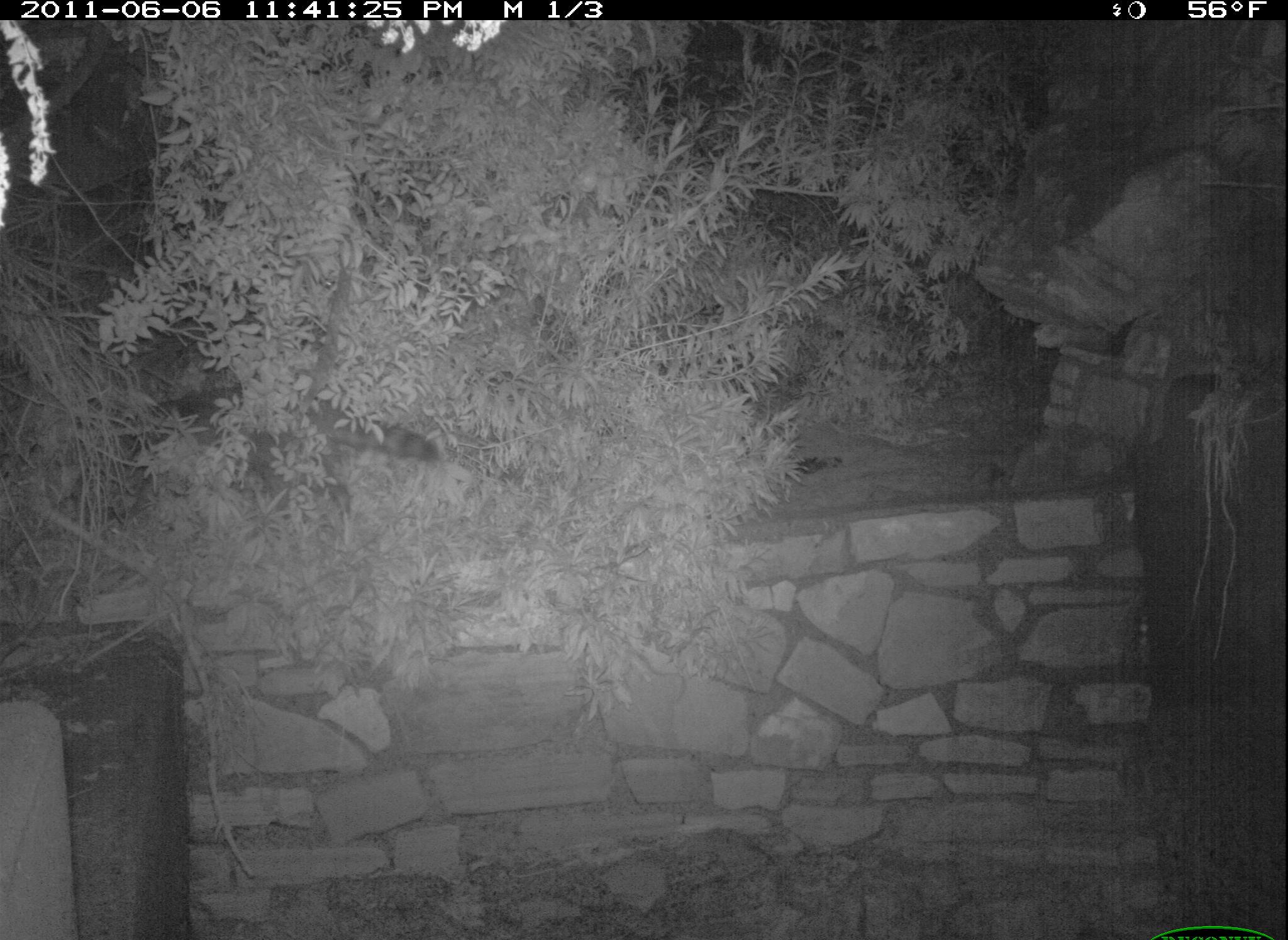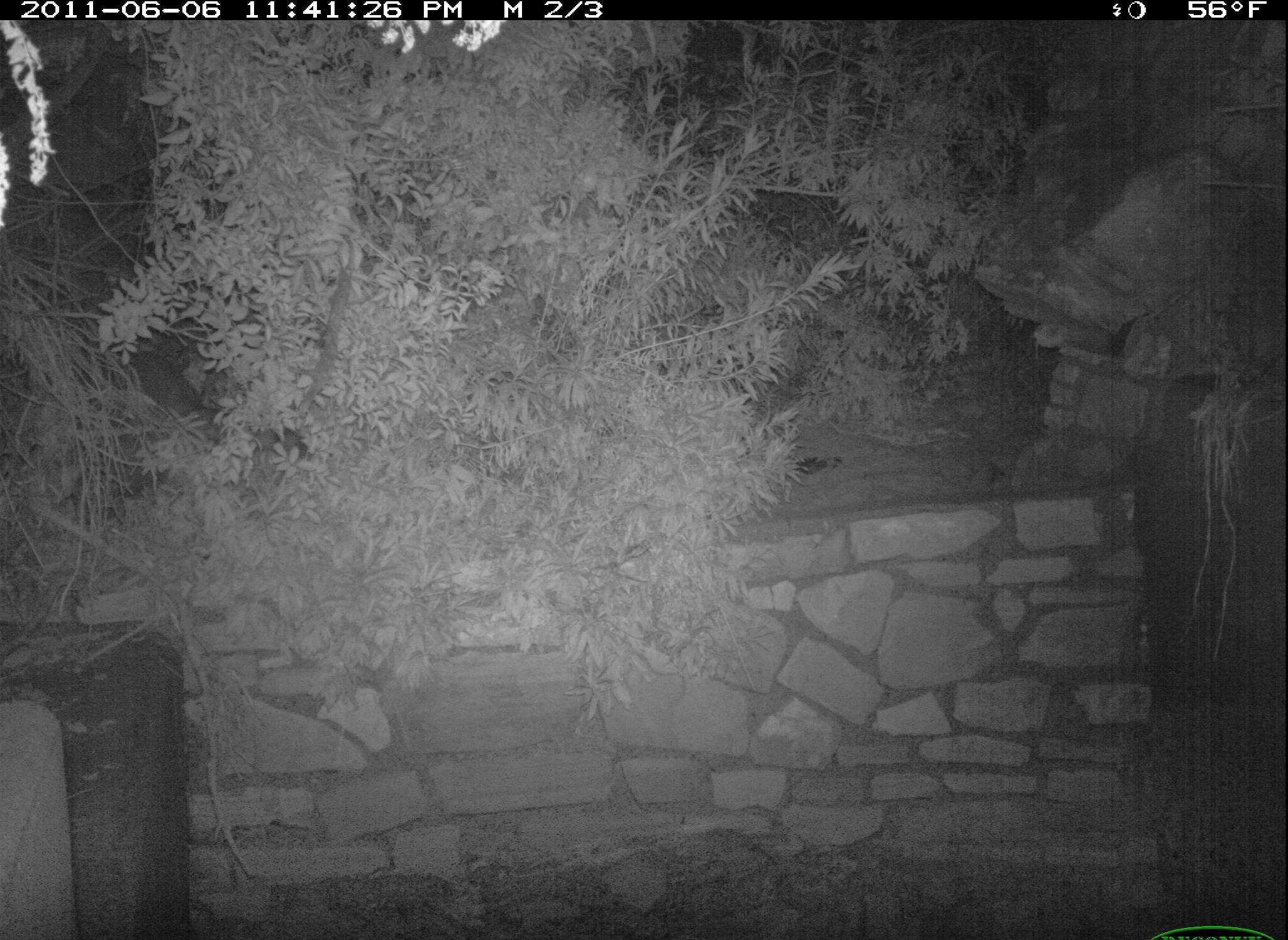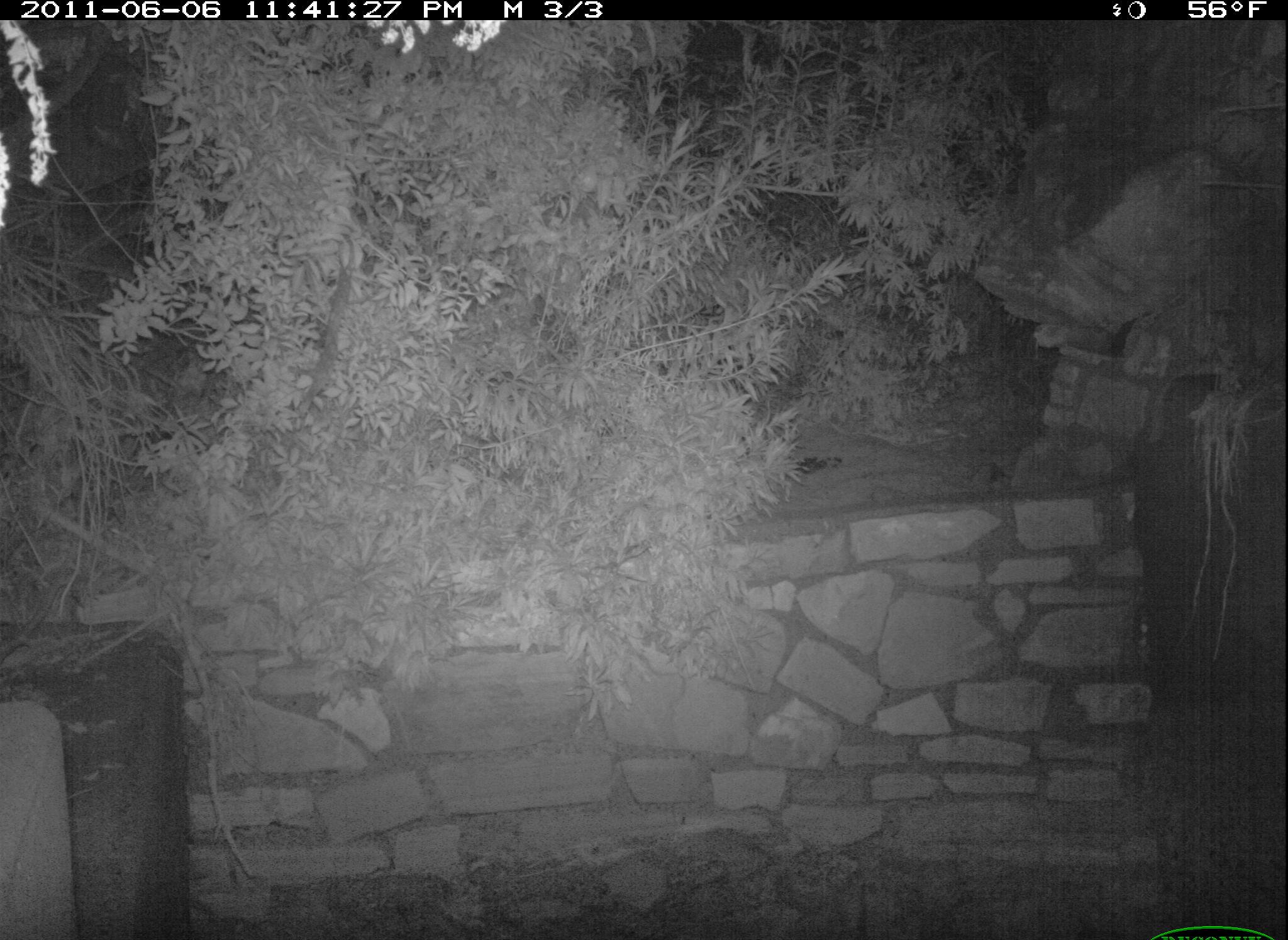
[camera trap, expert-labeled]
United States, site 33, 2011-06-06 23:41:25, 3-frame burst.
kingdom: Animalia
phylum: Chordata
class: Mammalia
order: Carnivora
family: Procyonidae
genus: Procyon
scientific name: Procyon lotor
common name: raccoon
Raccoon (Procyon lotor).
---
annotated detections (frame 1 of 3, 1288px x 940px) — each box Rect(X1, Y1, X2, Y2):
raccoon: Rect(74, 372, 456, 554)